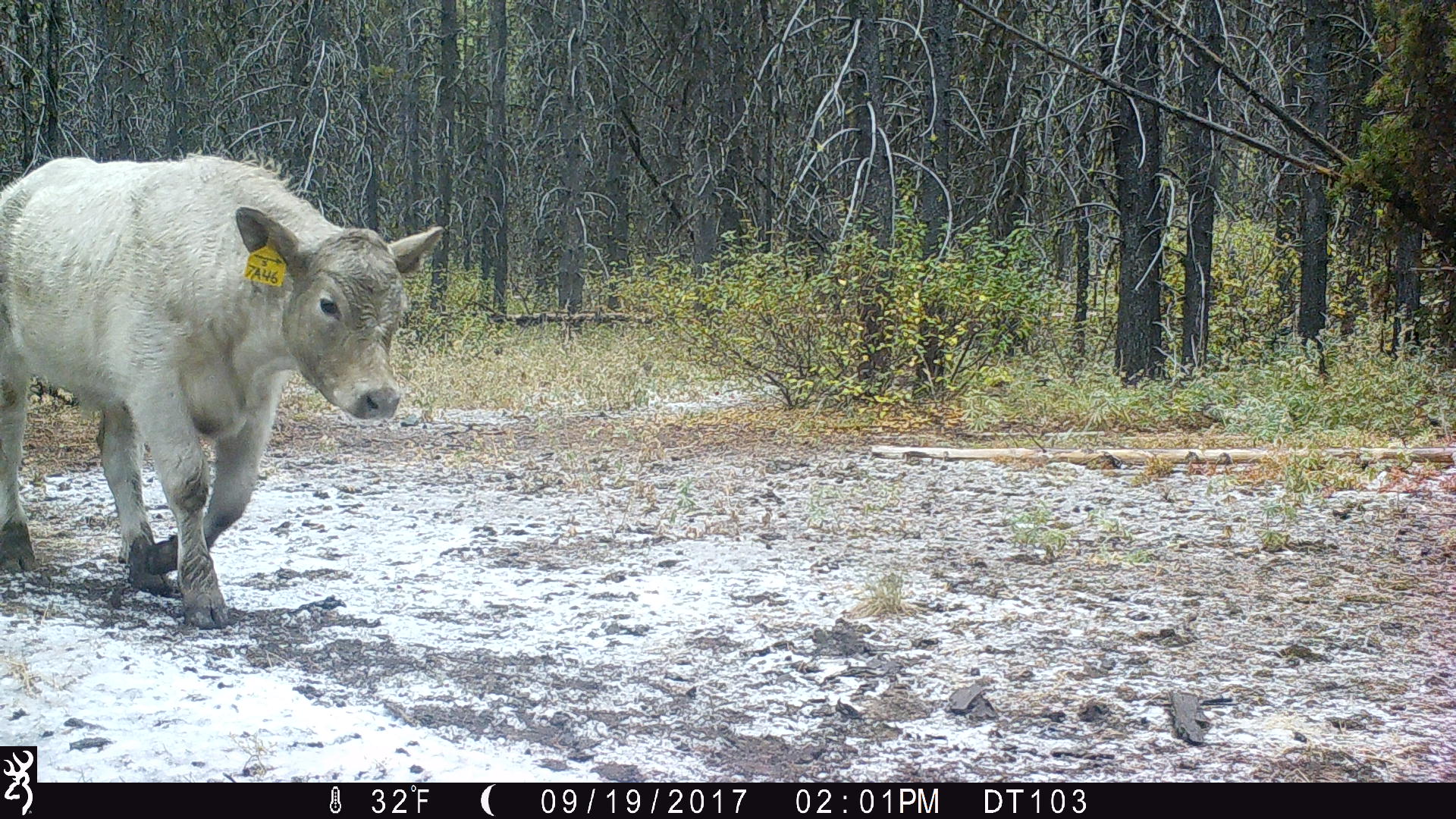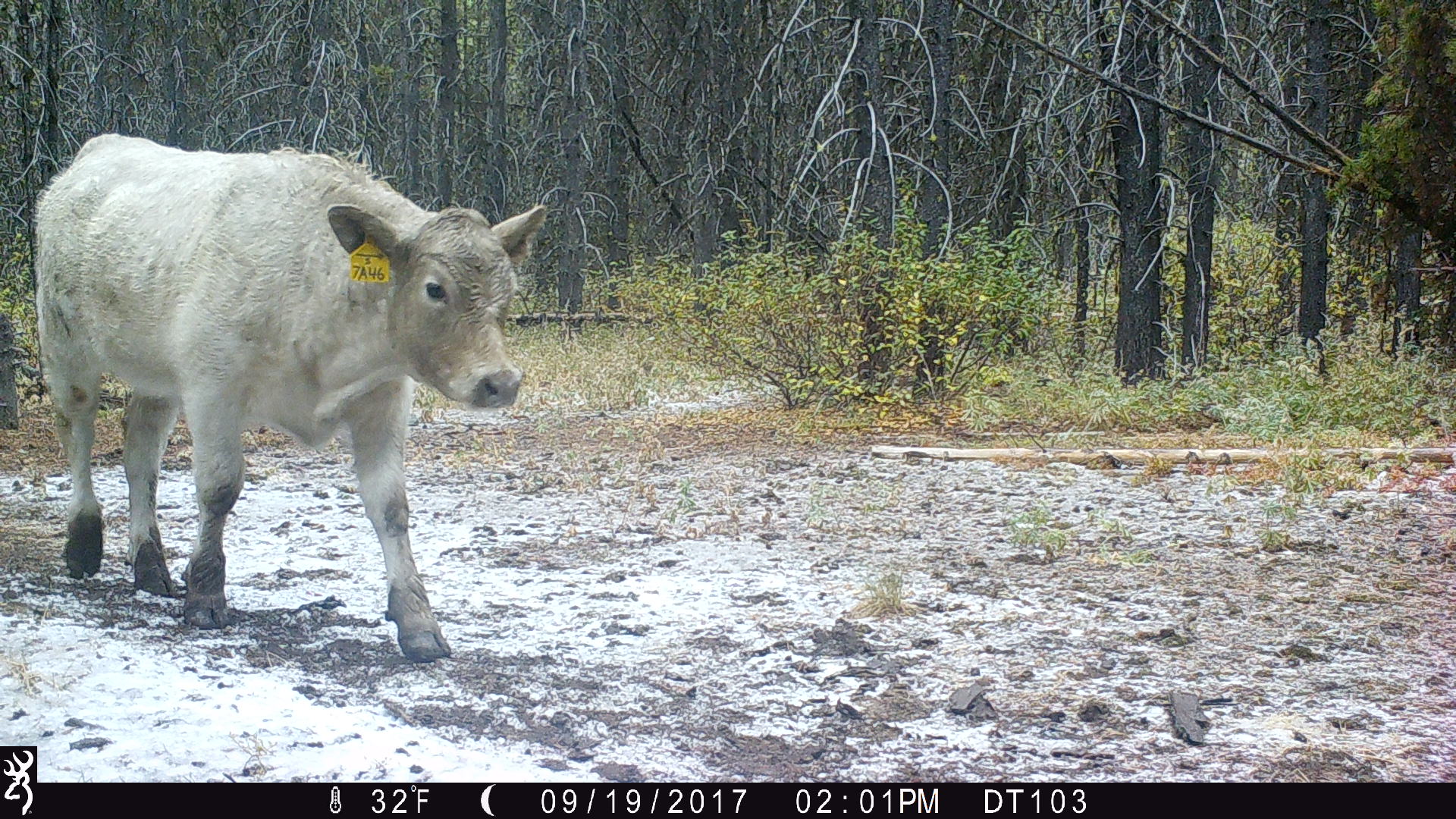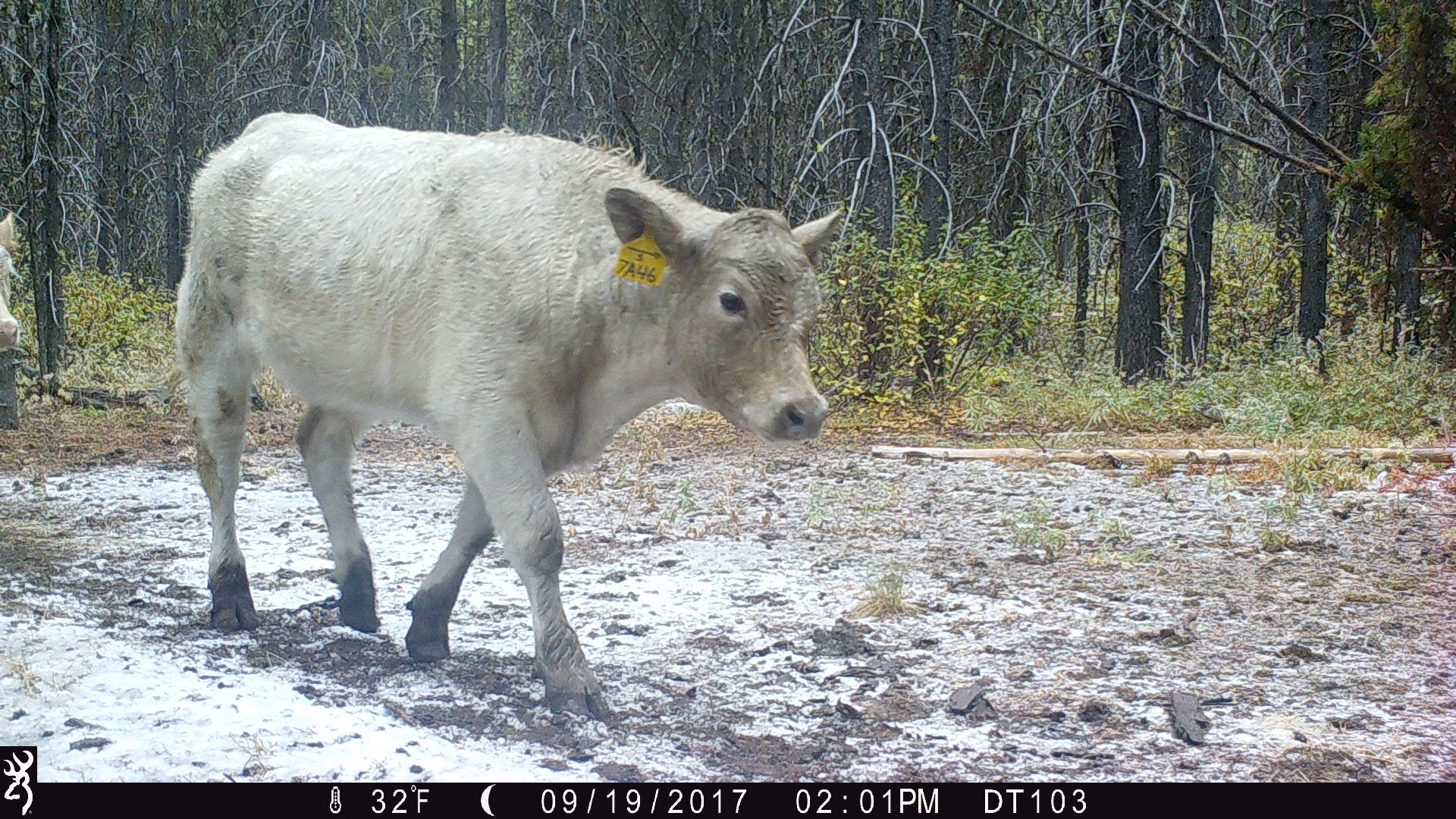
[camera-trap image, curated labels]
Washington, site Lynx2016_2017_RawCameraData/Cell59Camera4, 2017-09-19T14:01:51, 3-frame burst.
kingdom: Animalia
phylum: Chordata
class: Mammalia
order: Artiodactyla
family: Bovidae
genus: Bos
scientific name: Bos taurus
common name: domestic cattle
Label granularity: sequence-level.